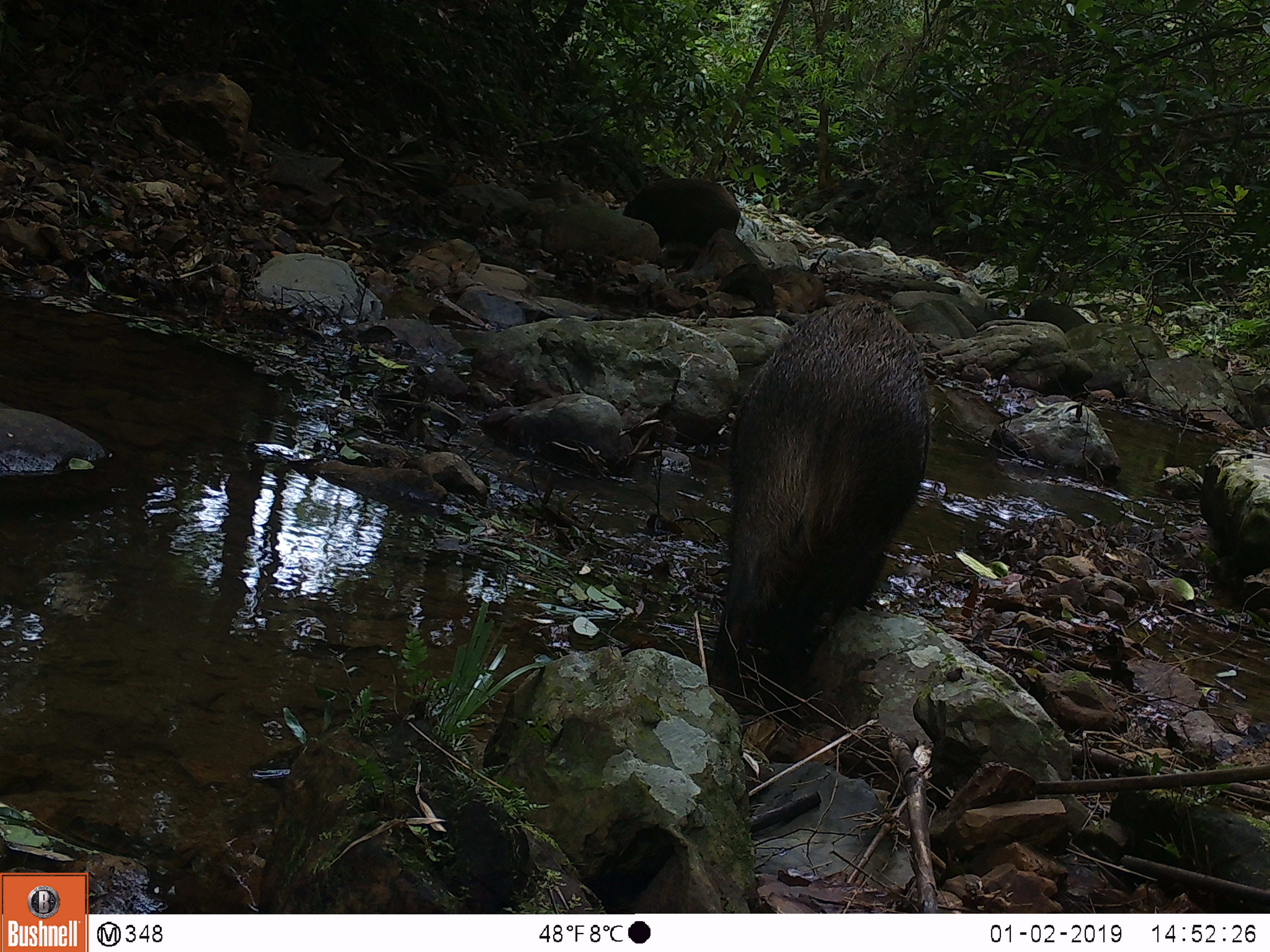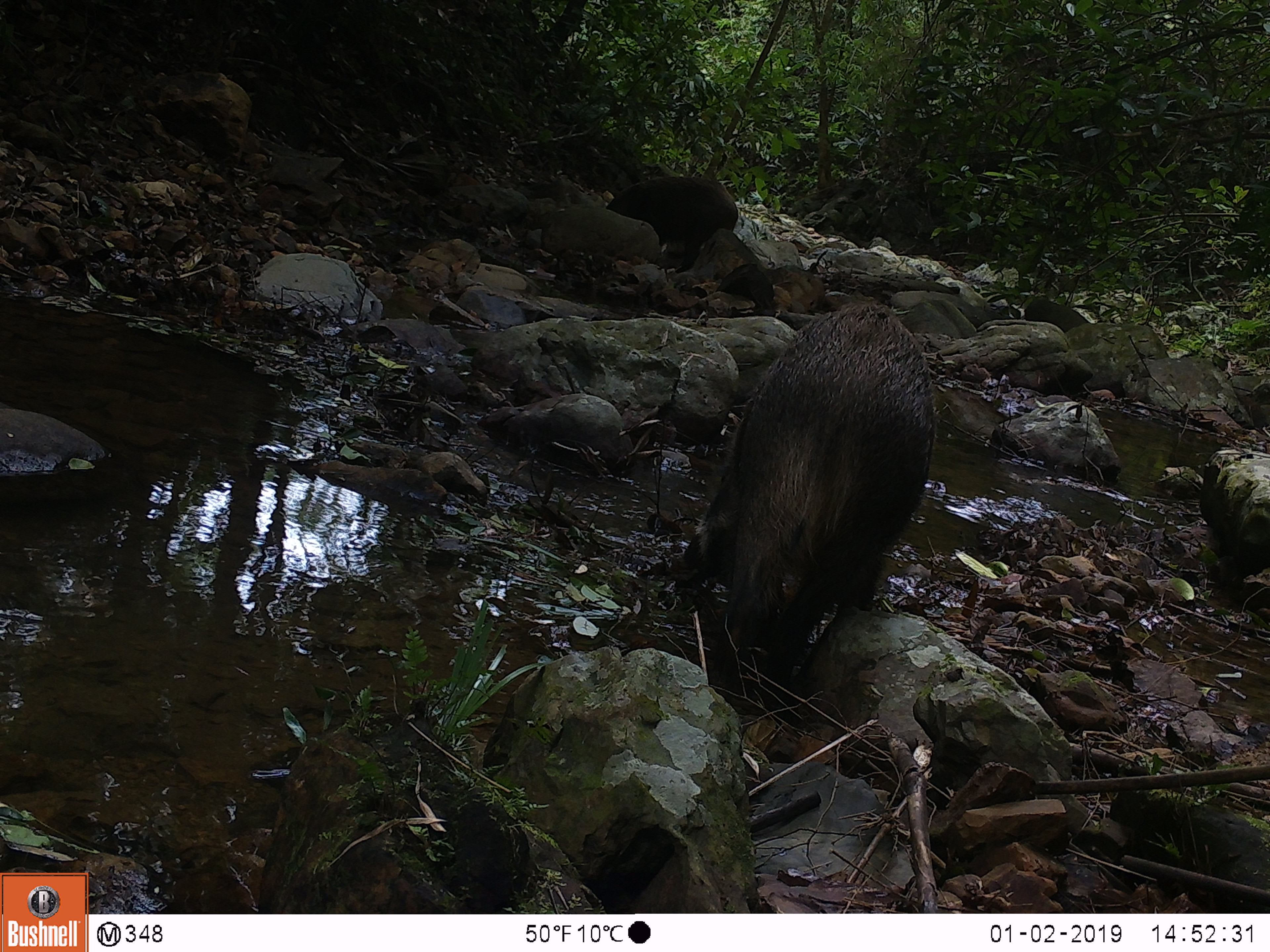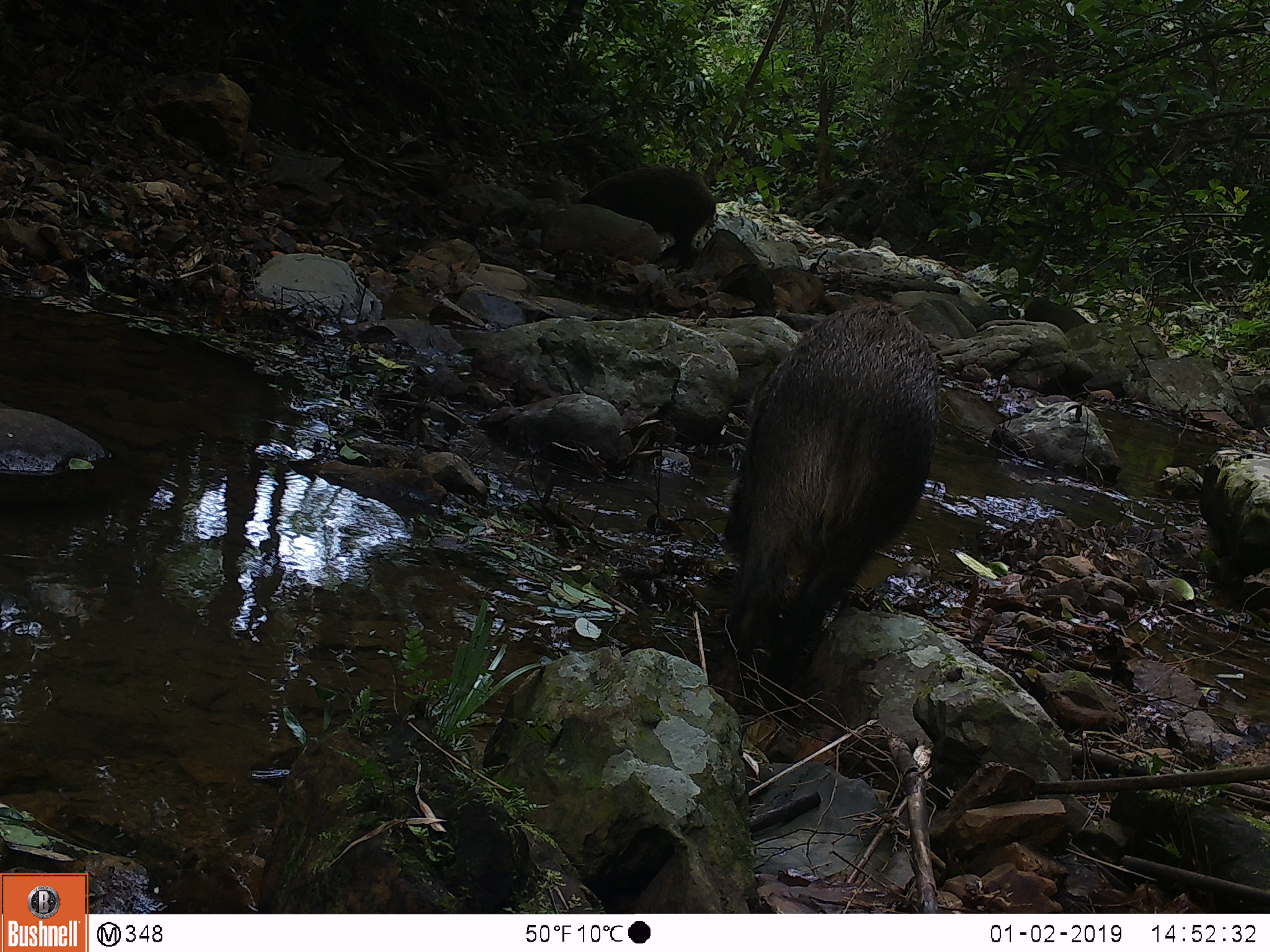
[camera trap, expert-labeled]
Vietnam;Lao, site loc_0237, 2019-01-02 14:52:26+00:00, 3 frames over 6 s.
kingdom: Animalia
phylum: Chordata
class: Mammalia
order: Artiodactyla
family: Suidae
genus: Sus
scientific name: Sus scrofa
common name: eurasian wild pig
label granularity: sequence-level